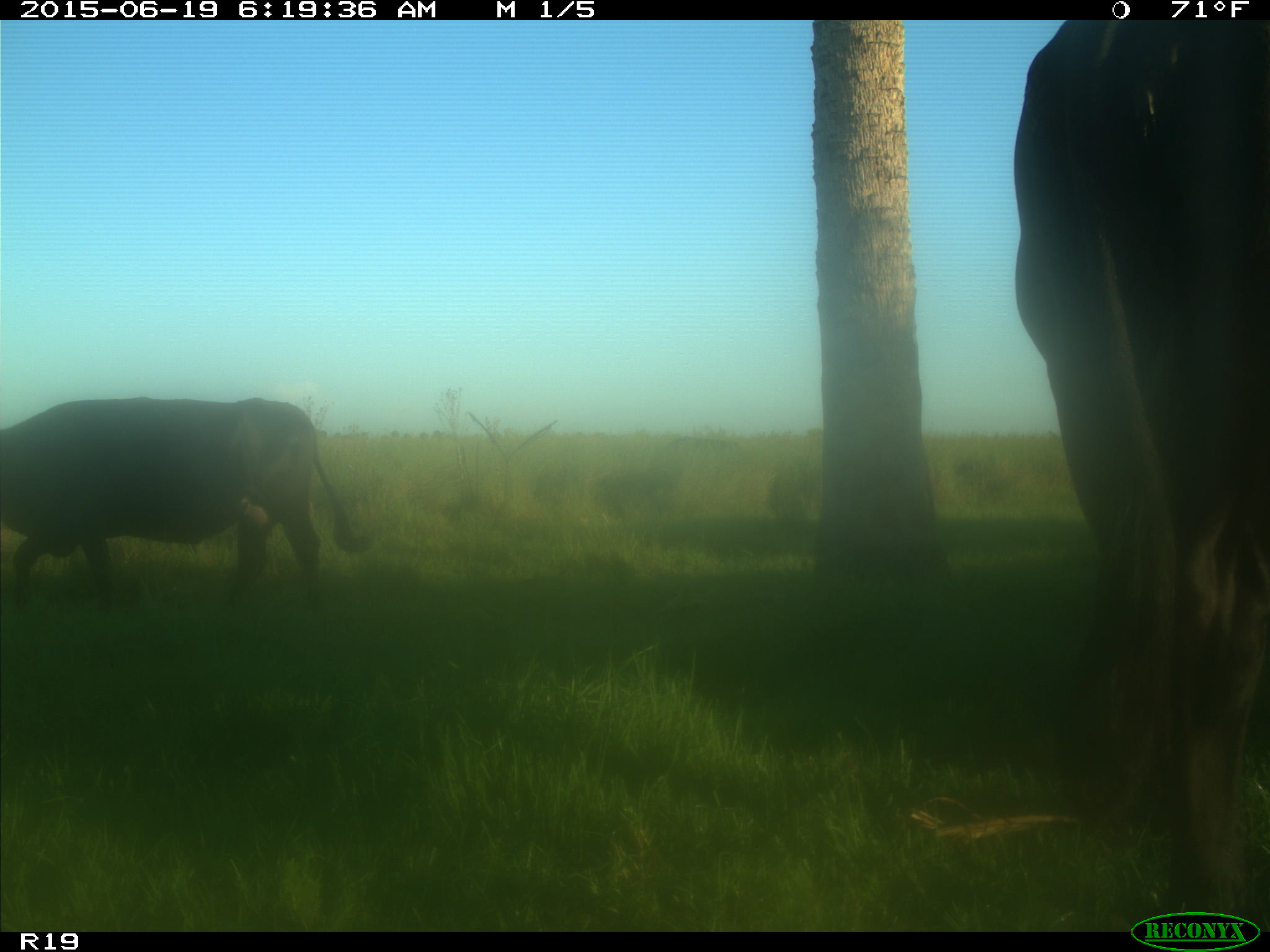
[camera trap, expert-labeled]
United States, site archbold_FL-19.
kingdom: Animalia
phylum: Chordata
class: Mammalia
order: Artiodactyla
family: Bovidae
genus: Bos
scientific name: Bos taurus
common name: domestic cow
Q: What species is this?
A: Bos taurus (domestic cow).